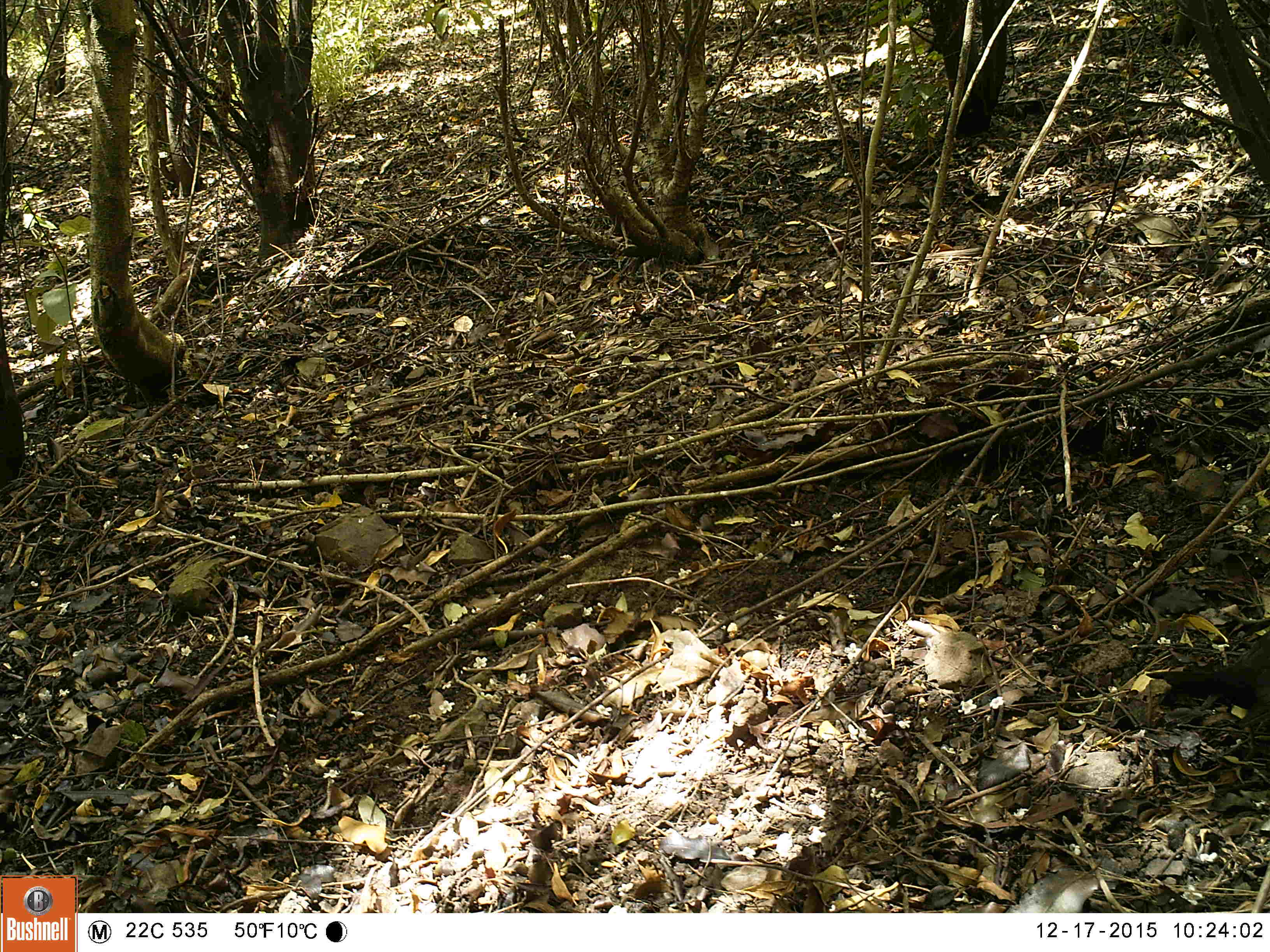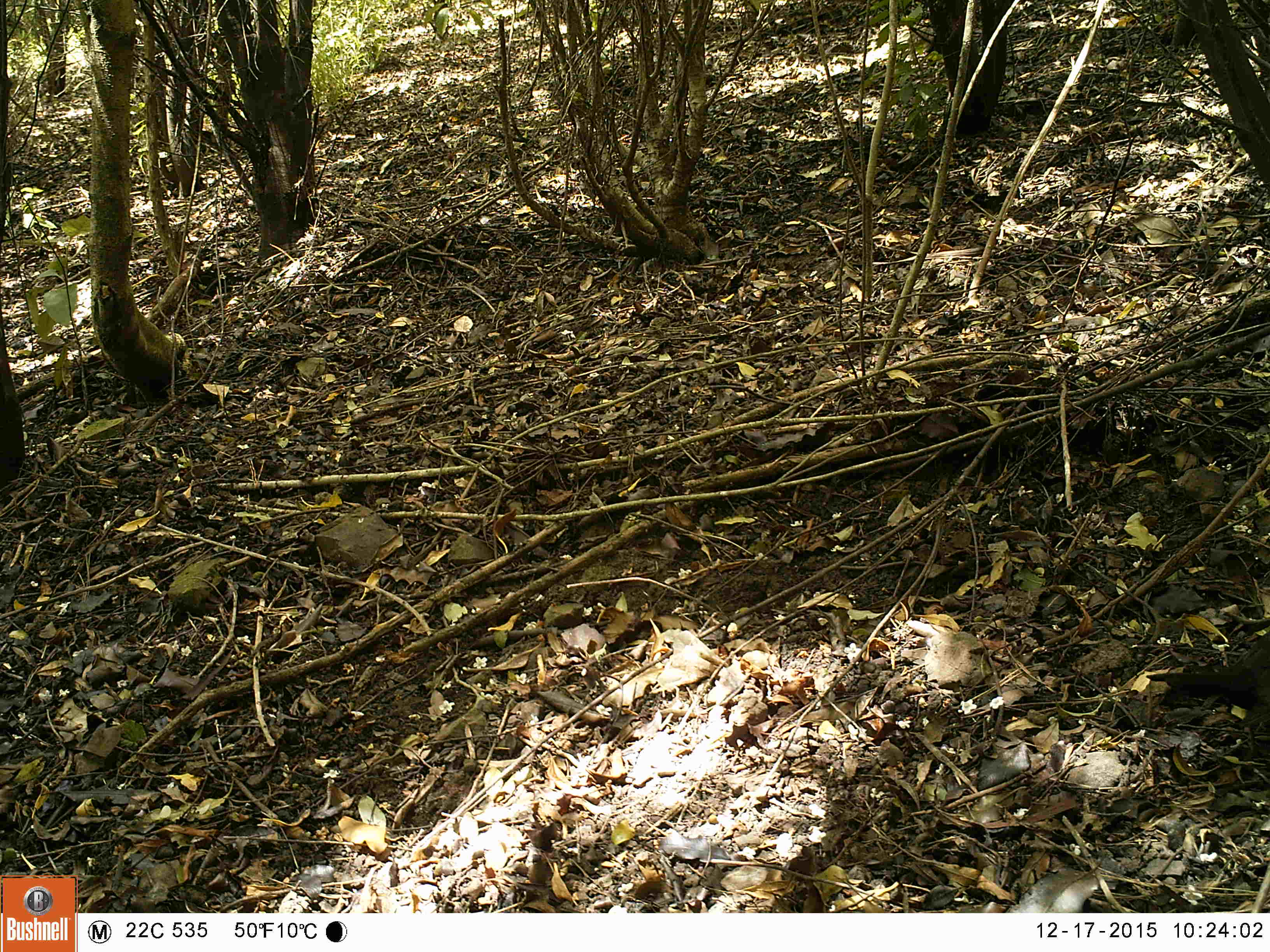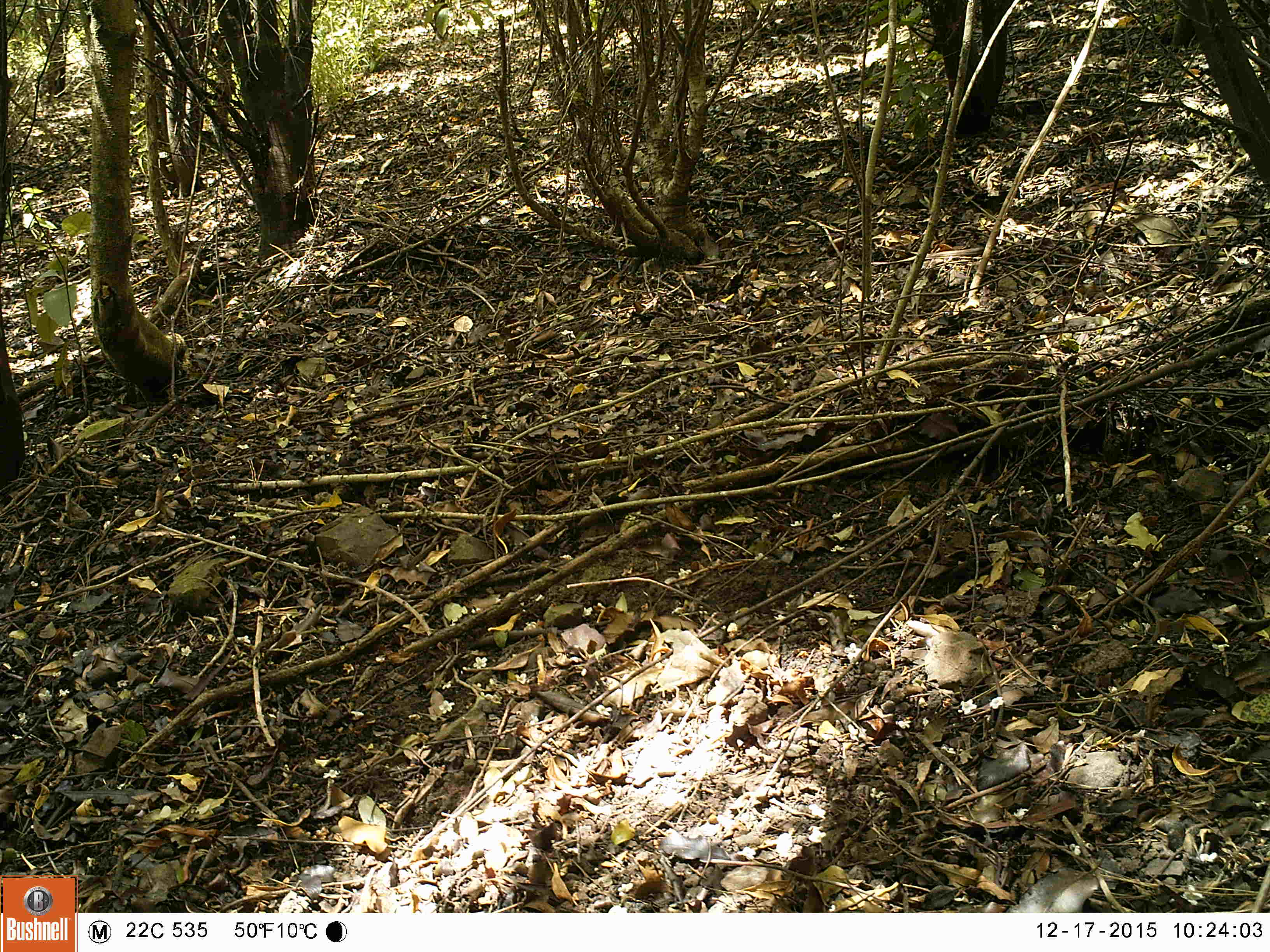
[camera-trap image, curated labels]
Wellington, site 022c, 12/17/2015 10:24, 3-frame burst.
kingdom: Animalia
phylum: Chordata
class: Aves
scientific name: Aves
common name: bird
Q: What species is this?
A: Bird (Aves).